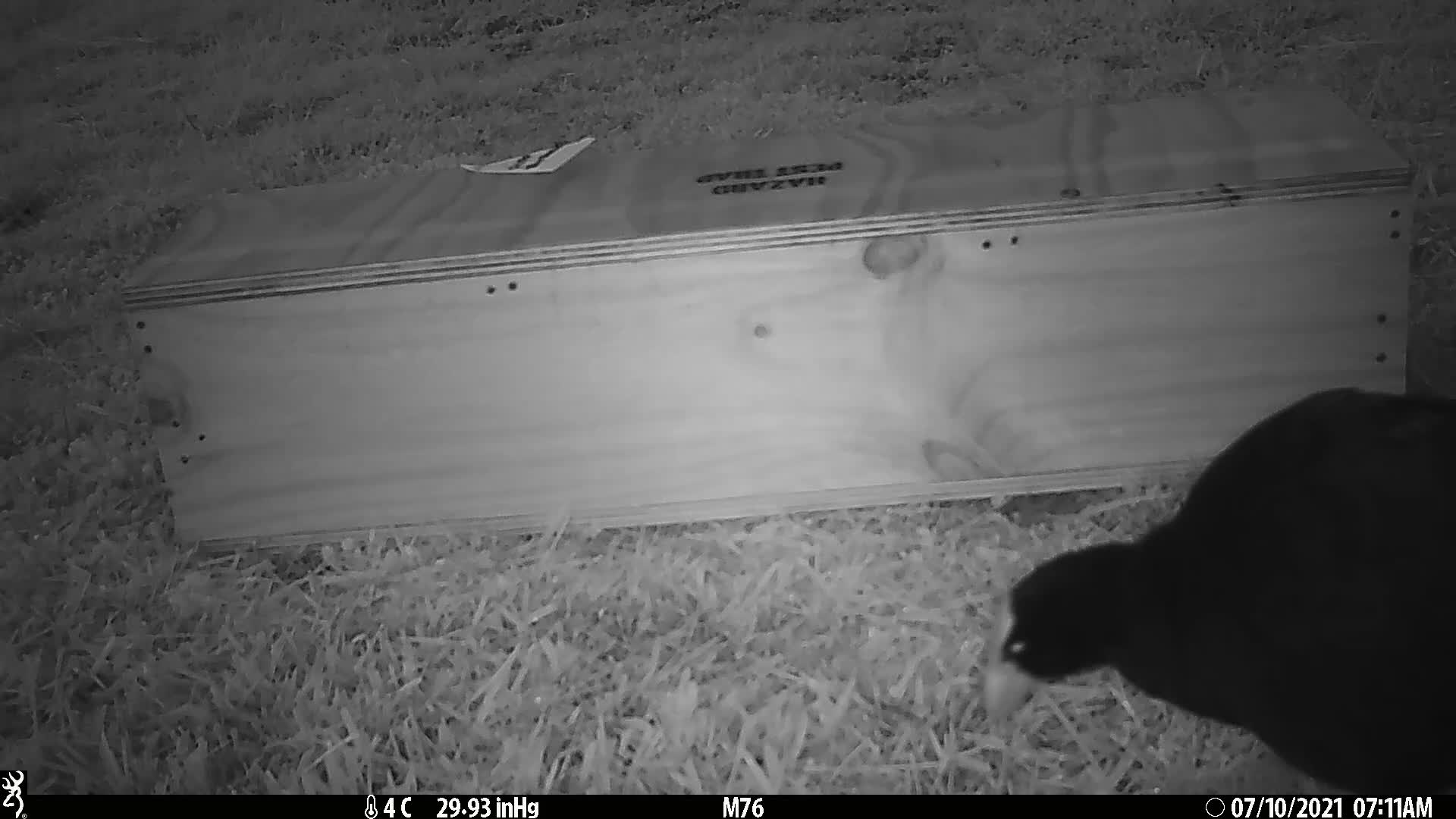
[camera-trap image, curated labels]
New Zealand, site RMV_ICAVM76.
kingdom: Animalia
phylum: Chordata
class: Aves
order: Gruiformes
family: Rallidae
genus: Porphyrio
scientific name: Porphyrio melanotus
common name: australasian swamphen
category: pukeko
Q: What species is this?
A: Pukeko (australasian swamphen) (Porphyrio melanotus).